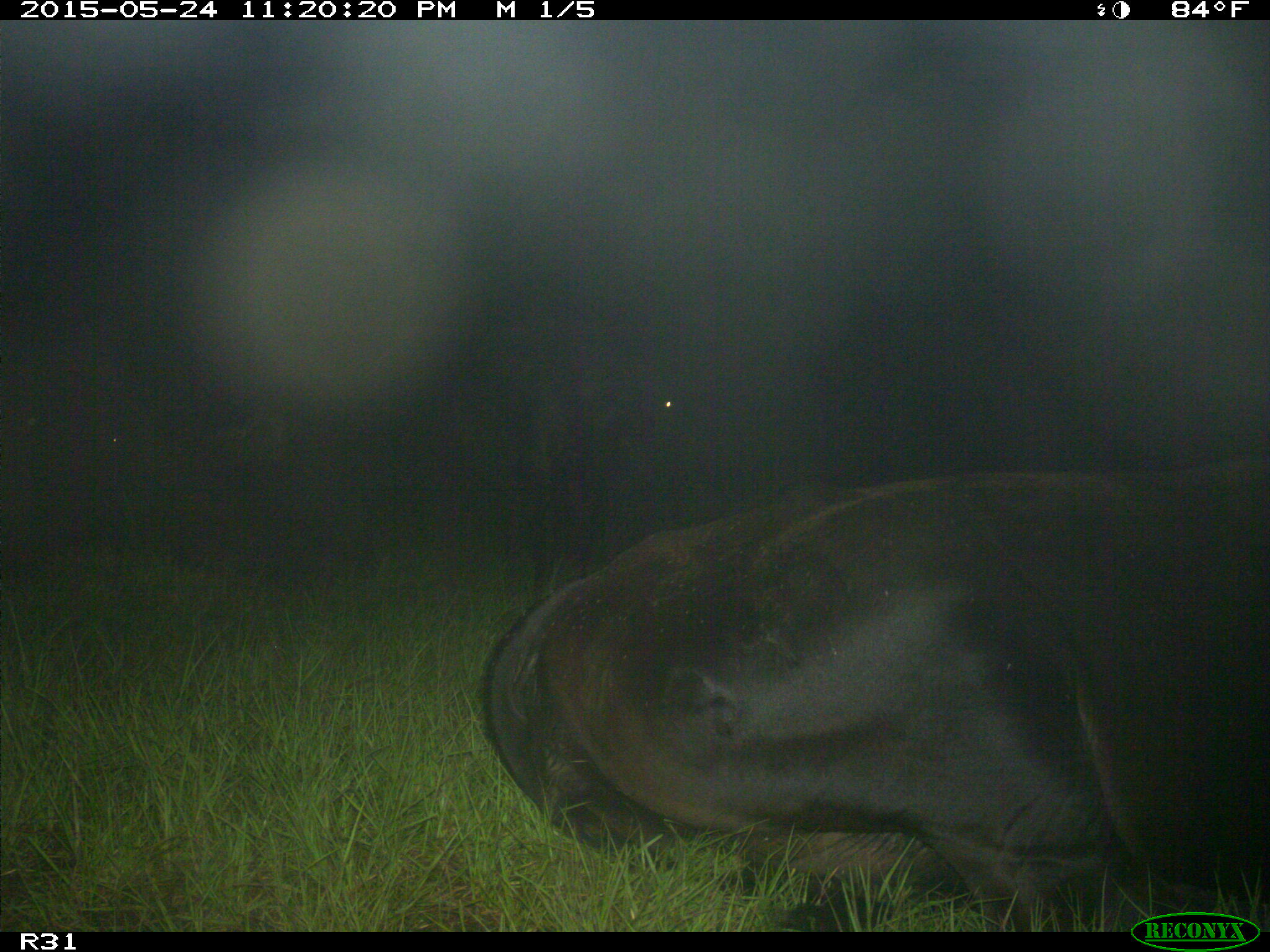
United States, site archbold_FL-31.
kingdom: Animalia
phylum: Chordata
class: Mammalia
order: Artiodactyla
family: Bovidae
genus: Bos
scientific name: Bos taurus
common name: domestic cow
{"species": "Bos taurus (domestic cow)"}